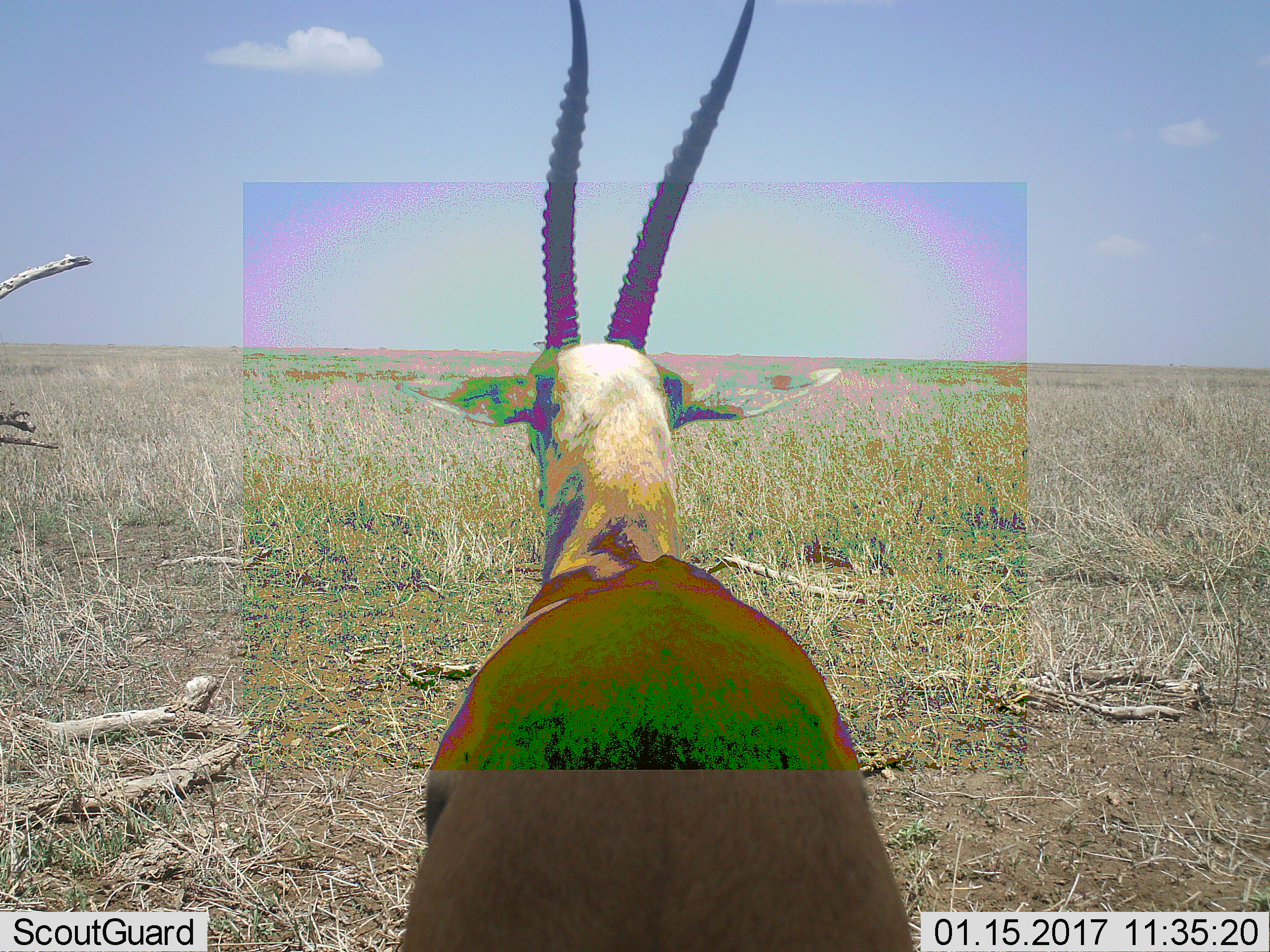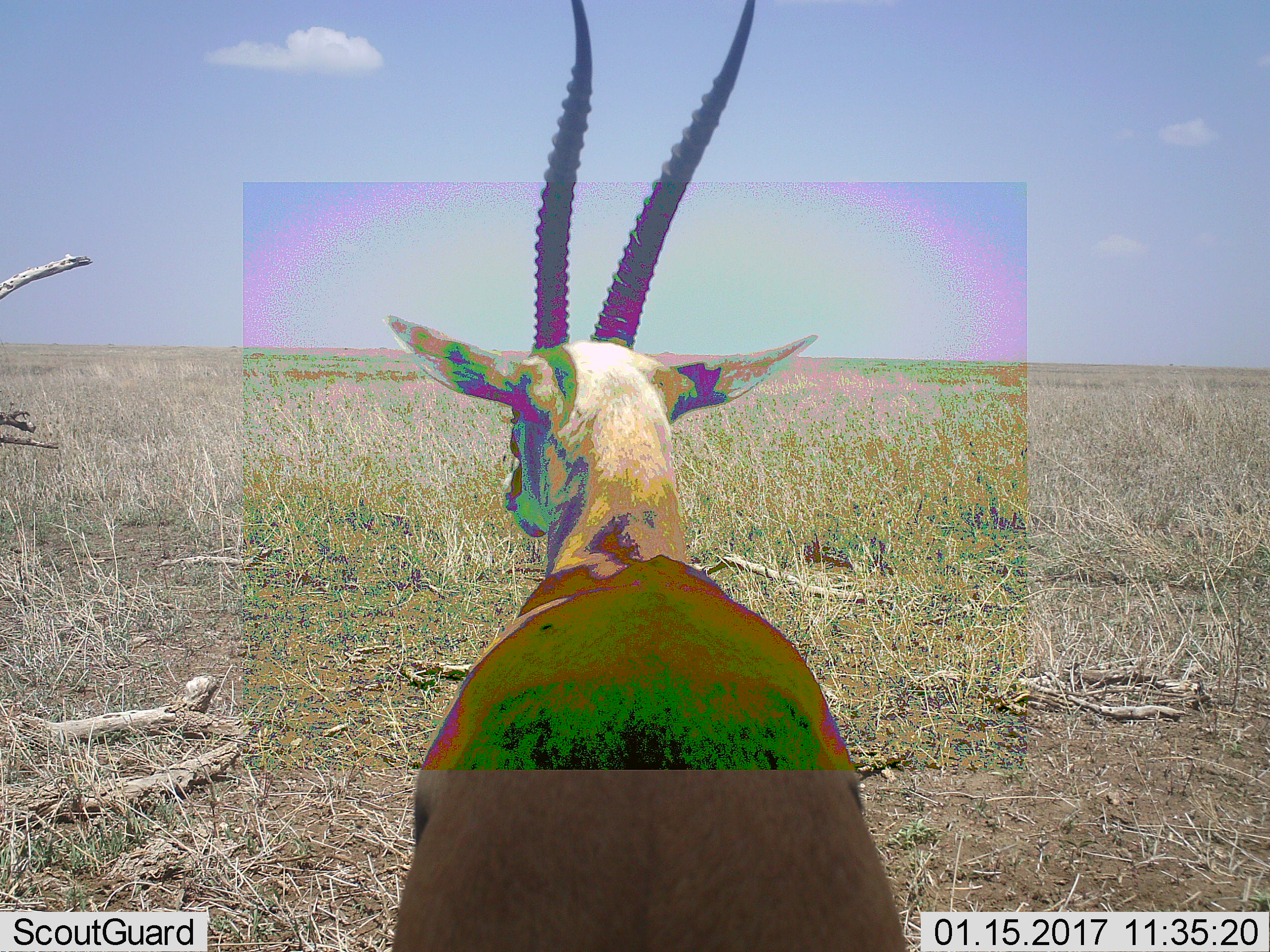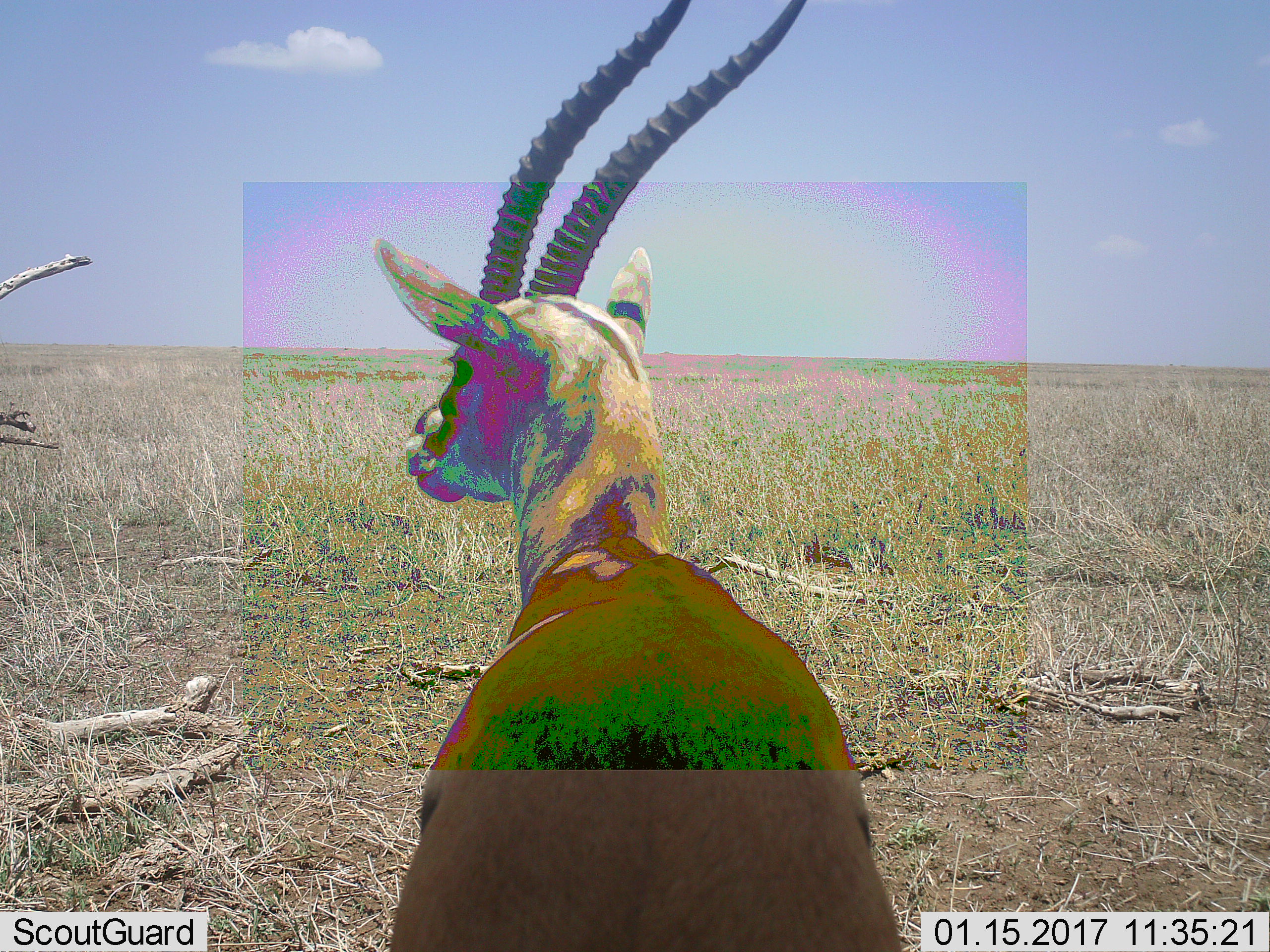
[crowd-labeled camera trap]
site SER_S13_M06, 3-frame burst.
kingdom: Animalia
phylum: Chordata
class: Mammalia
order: Artiodactyla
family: Bovidae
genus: Eudorcas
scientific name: Eudorcas thomsonii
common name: thomson's gazelle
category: gazellethomsons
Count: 1.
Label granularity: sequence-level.